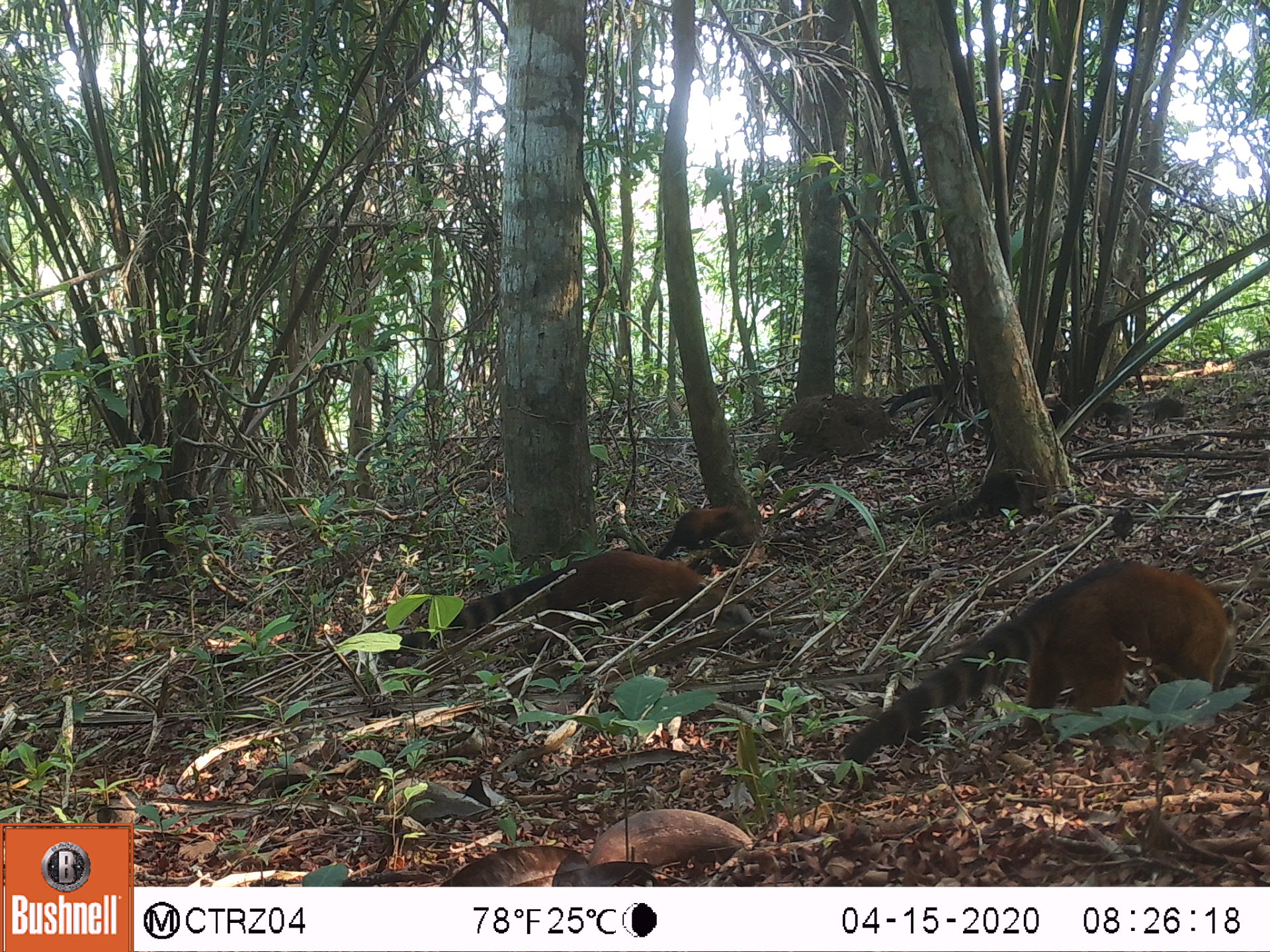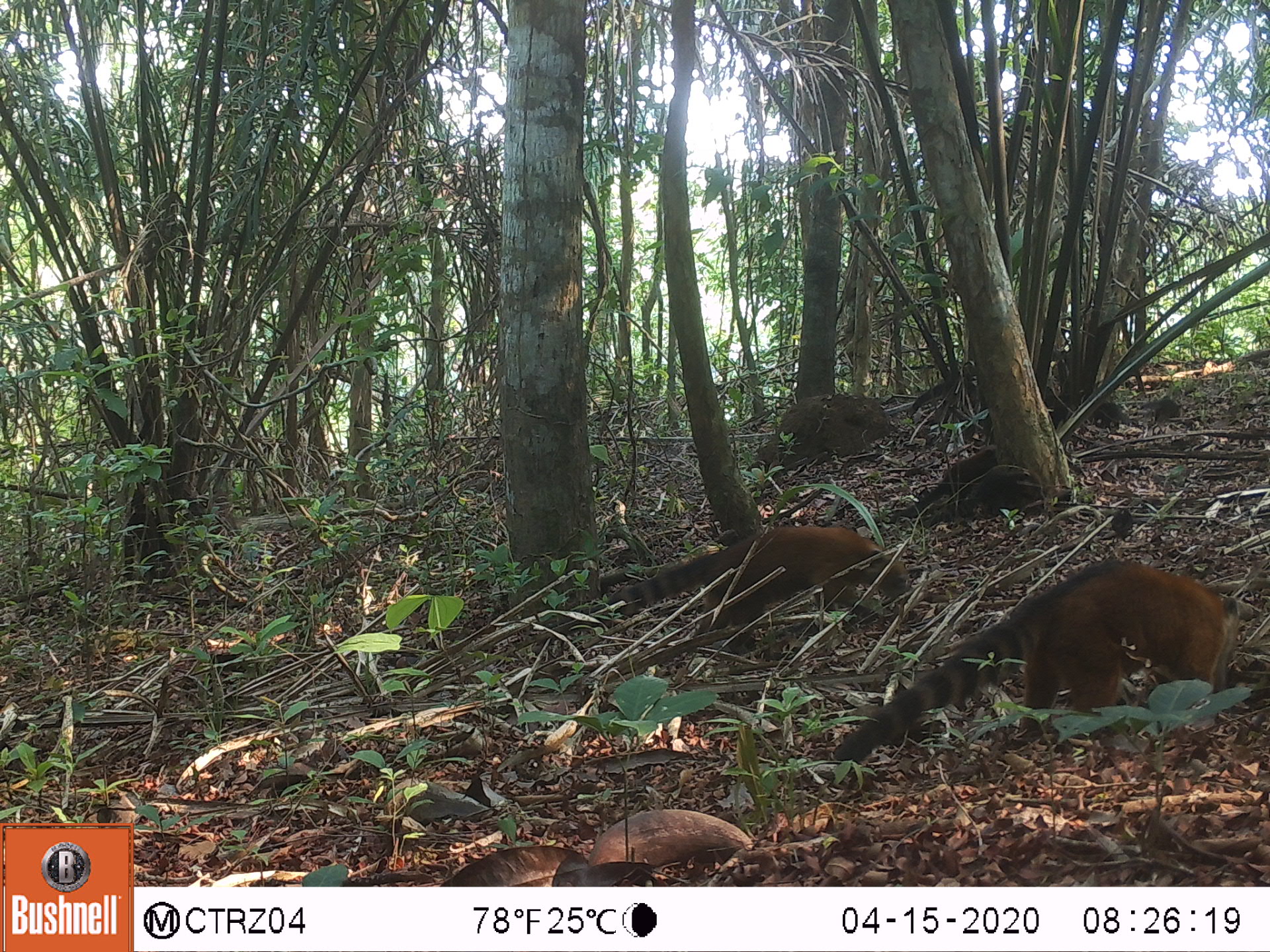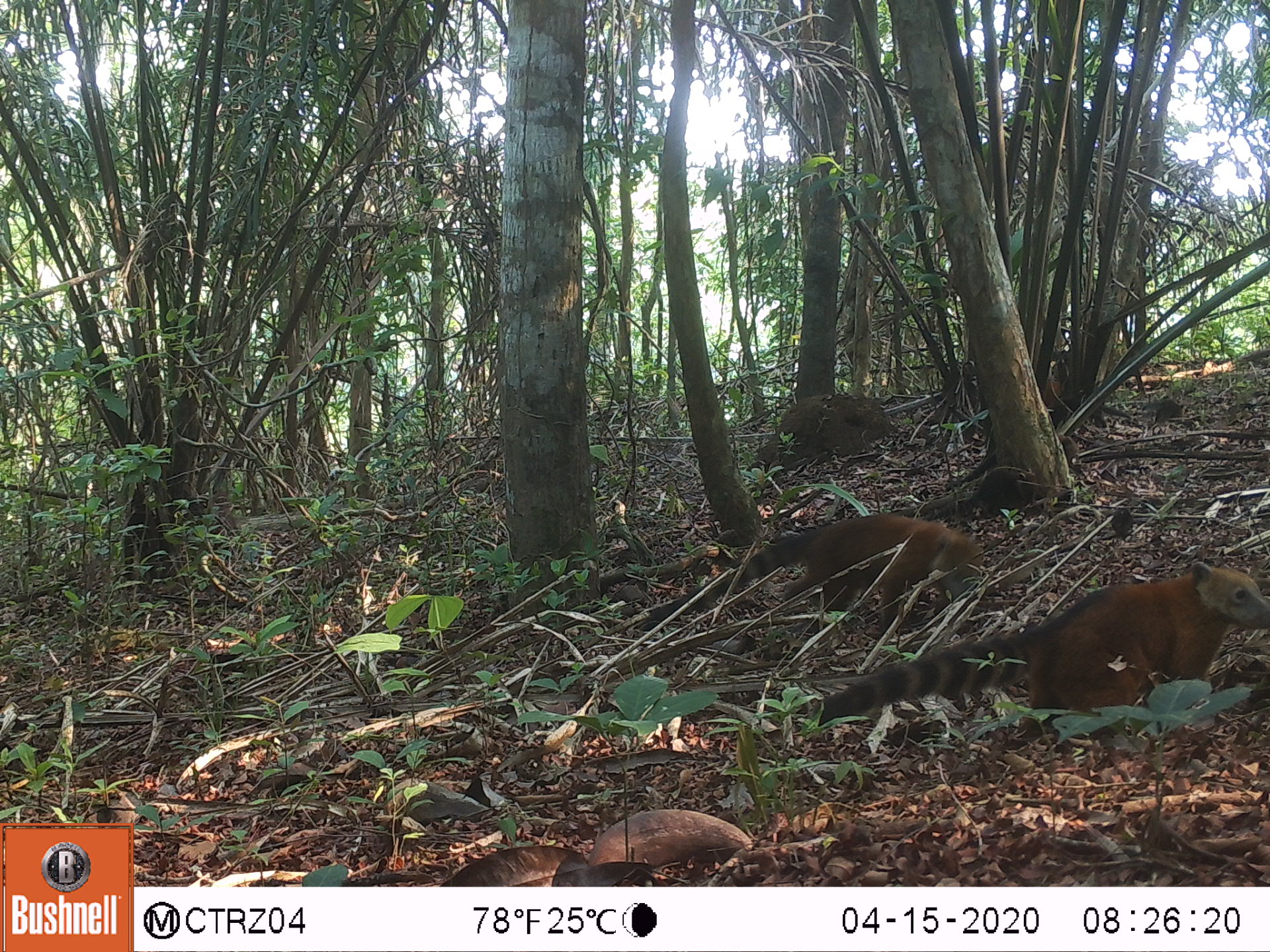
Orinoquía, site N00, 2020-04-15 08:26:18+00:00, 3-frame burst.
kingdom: Animalia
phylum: Chordata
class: Mammalia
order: Carnivora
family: Procyonidae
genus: Nasua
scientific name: Nasua nasua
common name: south american coati